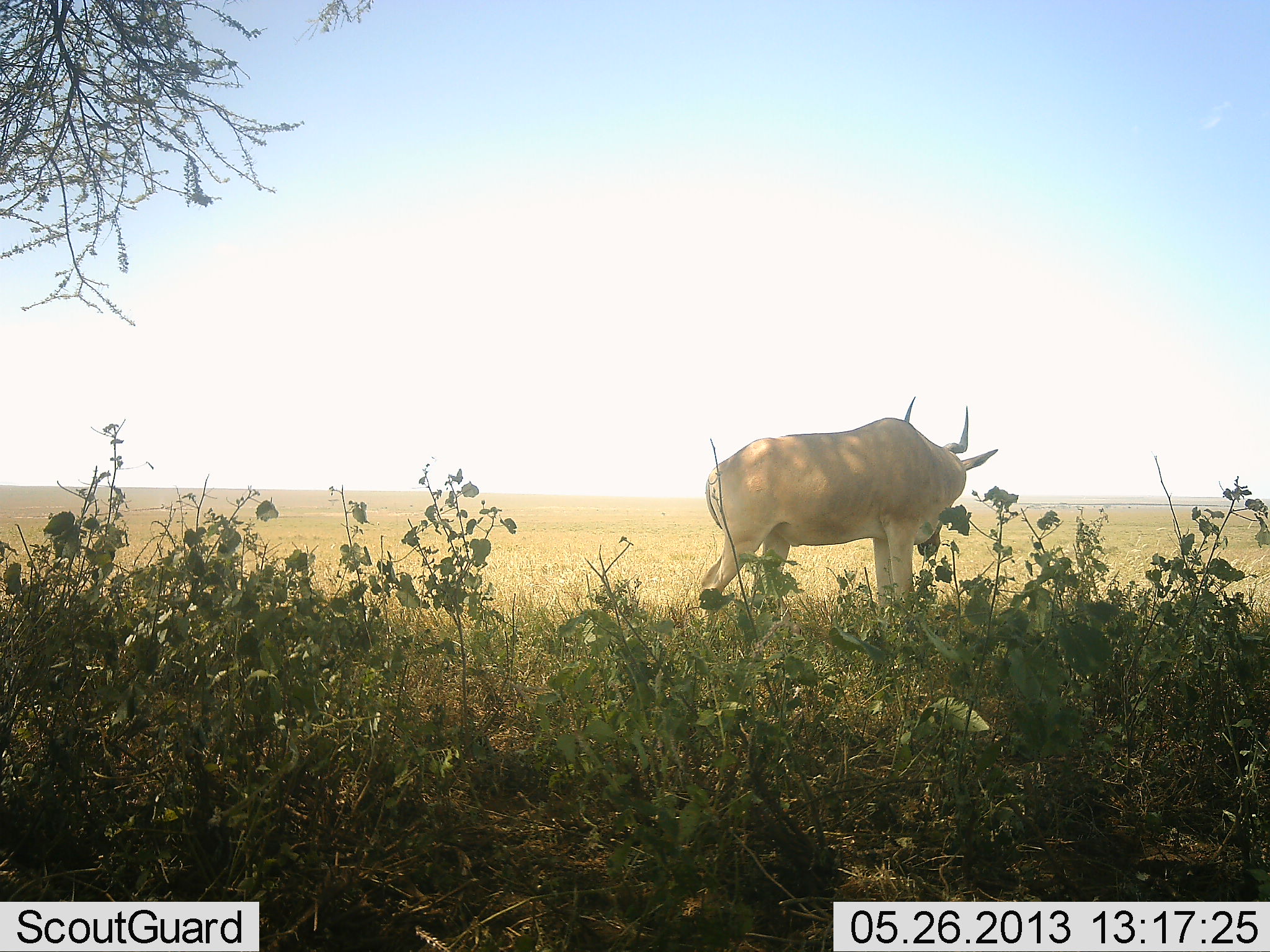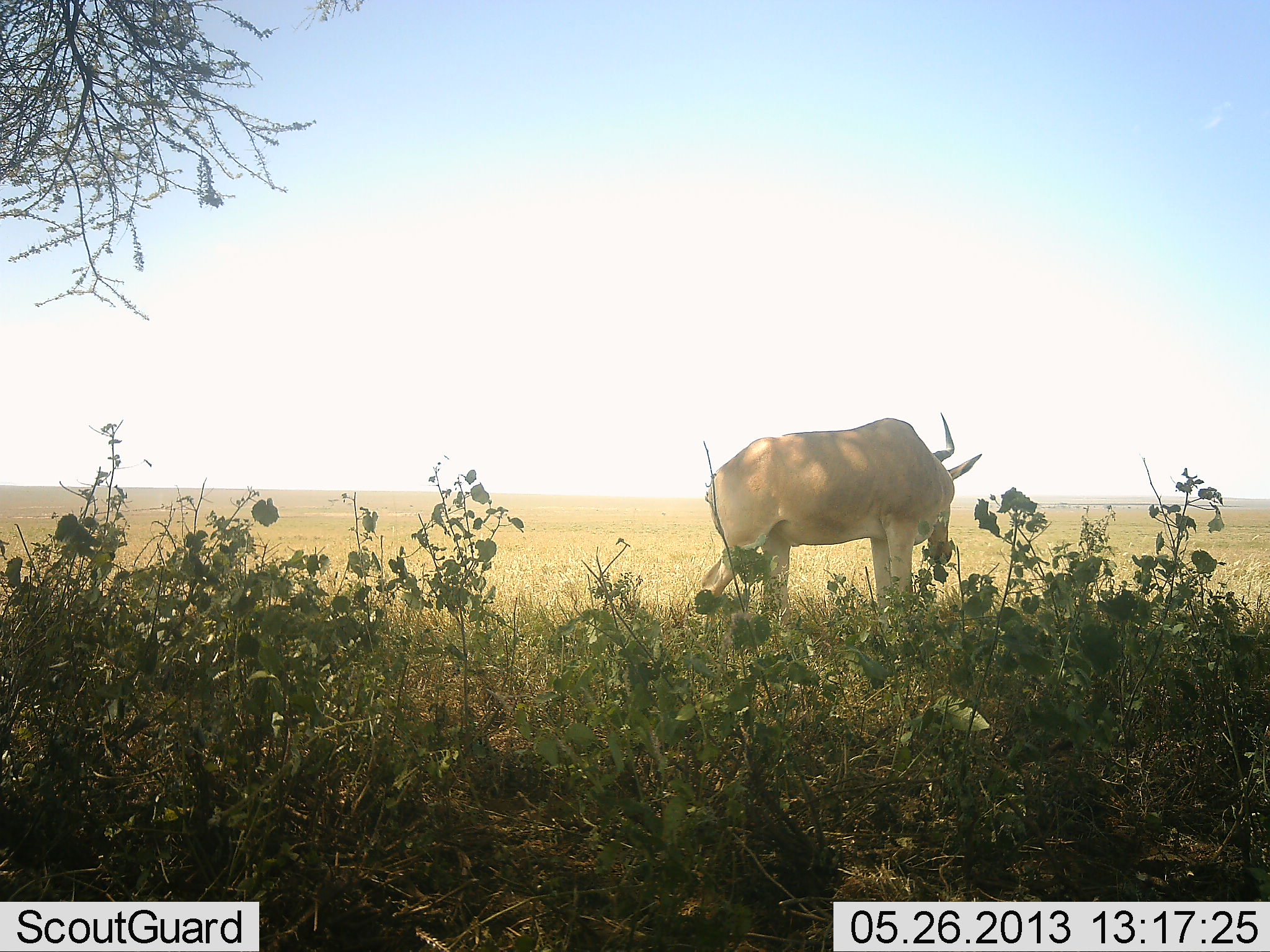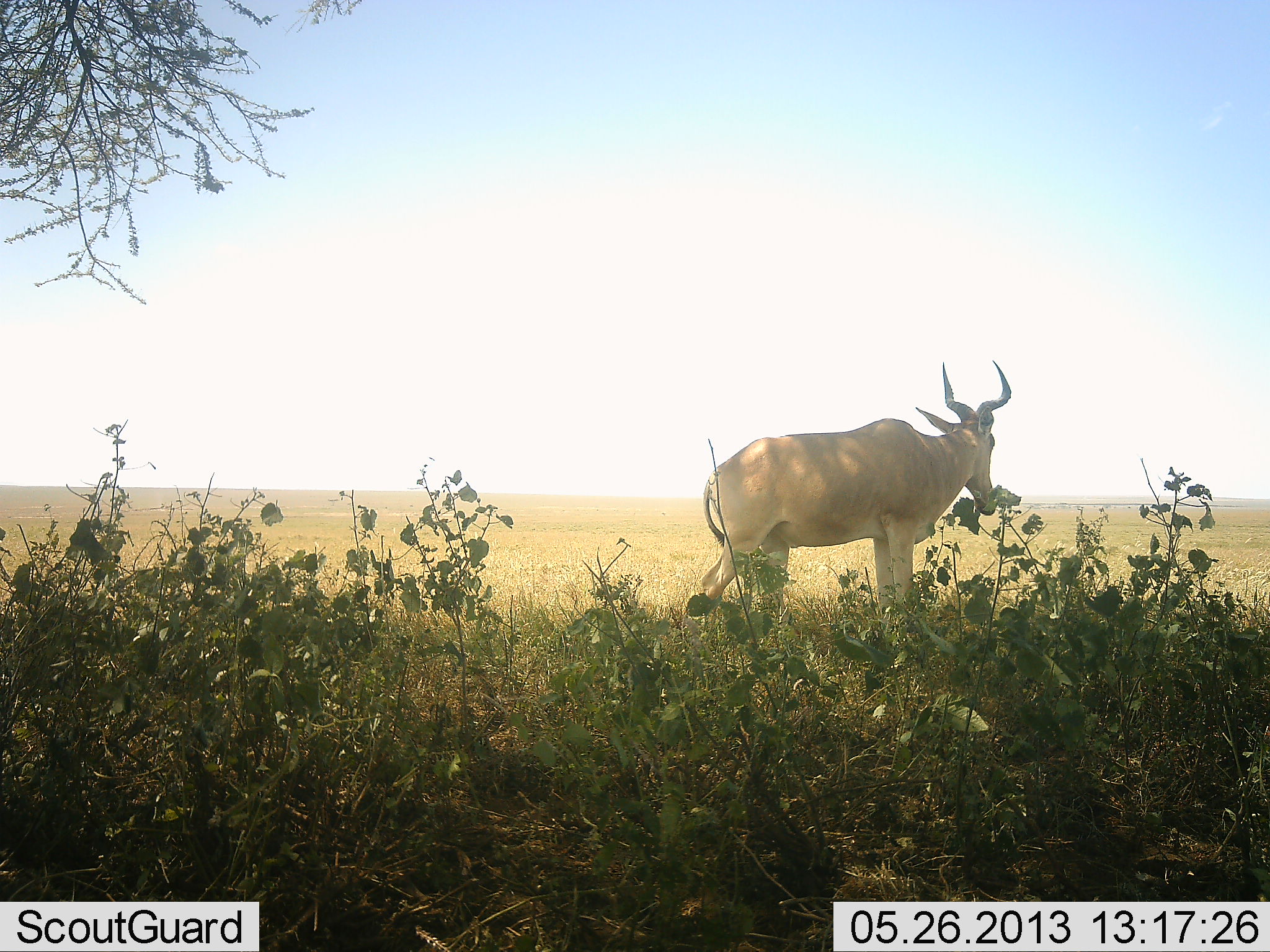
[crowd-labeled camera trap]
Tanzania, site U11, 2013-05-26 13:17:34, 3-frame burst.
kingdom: Animalia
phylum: Chordata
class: Mammalia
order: Artiodactyla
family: Bovidae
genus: Alcelaphus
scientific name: Alcelaphus buselaphus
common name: hartebeest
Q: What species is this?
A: Hartebeest (Alcelaphus buselaphus).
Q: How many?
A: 1.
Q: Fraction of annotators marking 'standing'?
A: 61%.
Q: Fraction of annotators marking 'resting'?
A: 0%.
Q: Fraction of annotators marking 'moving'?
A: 0%.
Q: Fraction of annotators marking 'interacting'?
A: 0%.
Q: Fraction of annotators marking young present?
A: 0%.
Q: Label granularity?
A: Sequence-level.